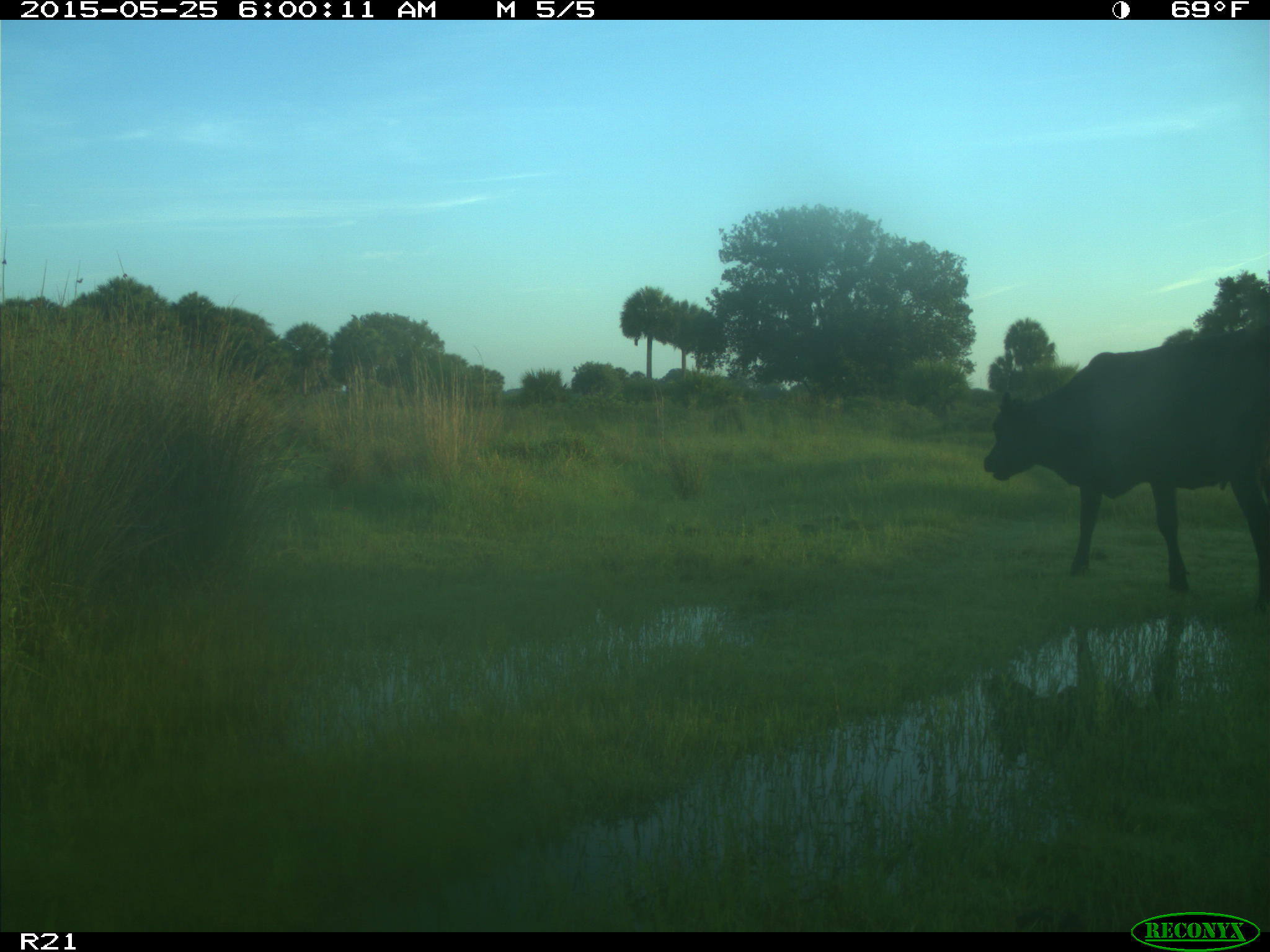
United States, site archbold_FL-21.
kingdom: Animalia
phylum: Chordata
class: Mammalia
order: Artiodactyla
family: Bovidae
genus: Bos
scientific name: Bos taurus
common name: domestic cow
Bos taurus (domestic cow).